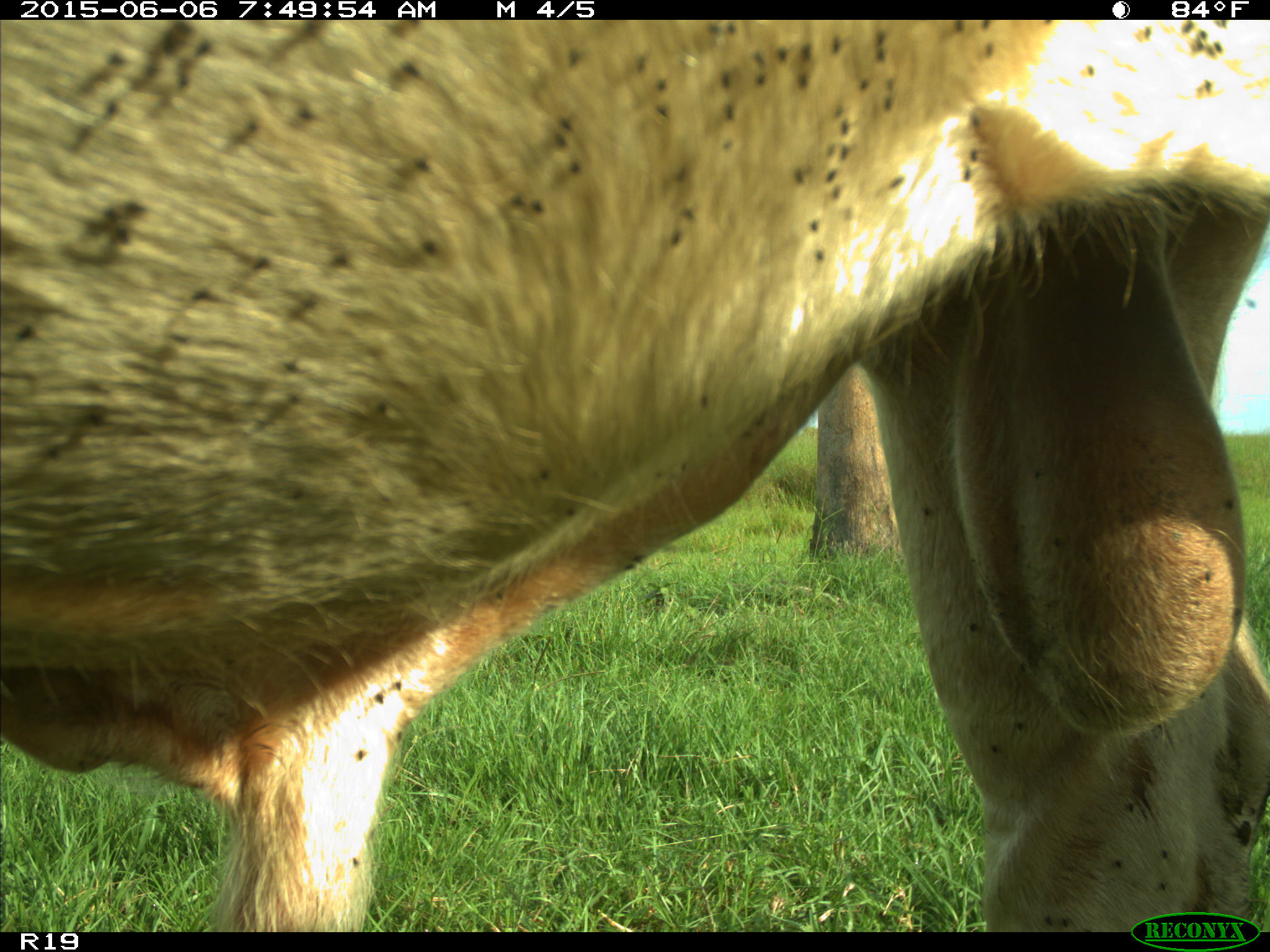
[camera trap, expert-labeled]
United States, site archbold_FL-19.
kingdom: Animalia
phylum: Chordata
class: Mammalia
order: Artiodactyla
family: Bovidae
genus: Bos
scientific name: Bos taurus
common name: domestic cow